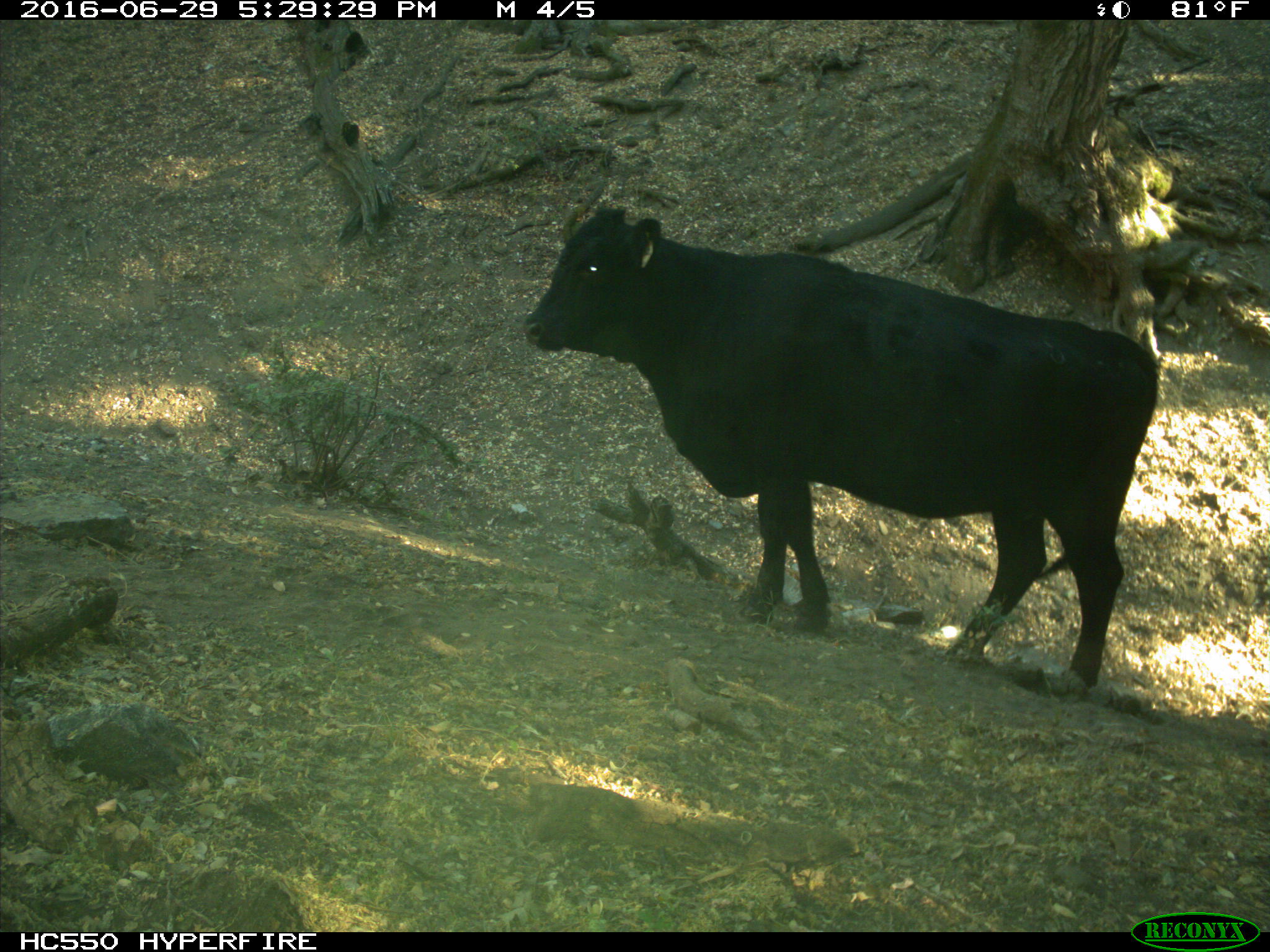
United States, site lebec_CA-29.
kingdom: Animalia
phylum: Chordata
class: Mammalia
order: Artiodactyla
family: Bovidae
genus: Bos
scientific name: Bos taurus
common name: domestic cow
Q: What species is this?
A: Bos taurus (domestic cow).